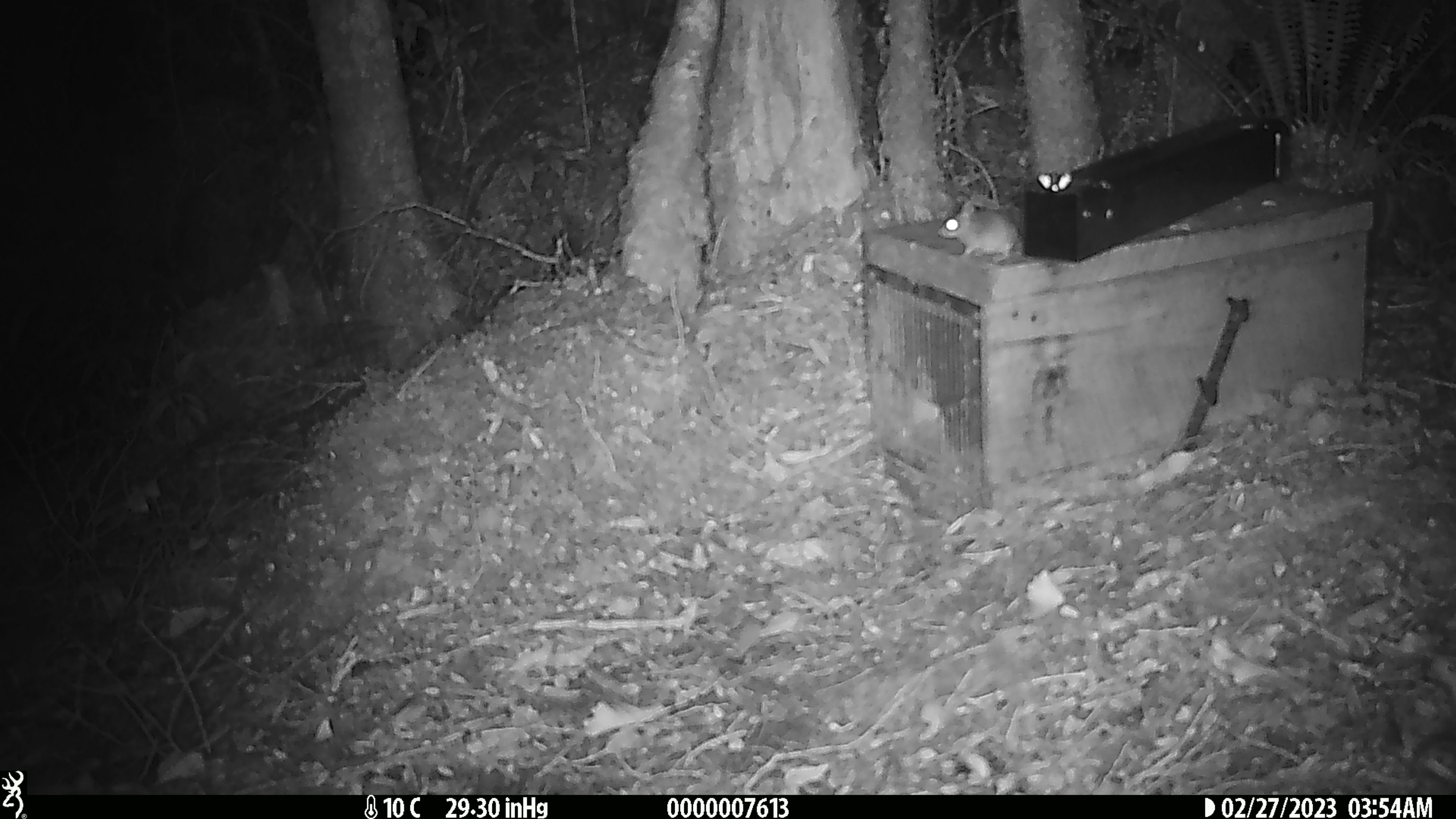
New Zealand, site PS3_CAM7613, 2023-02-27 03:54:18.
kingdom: Animalia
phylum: Chordata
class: Mammalia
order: Rodentia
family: Muridae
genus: Mus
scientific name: Mus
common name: mouse